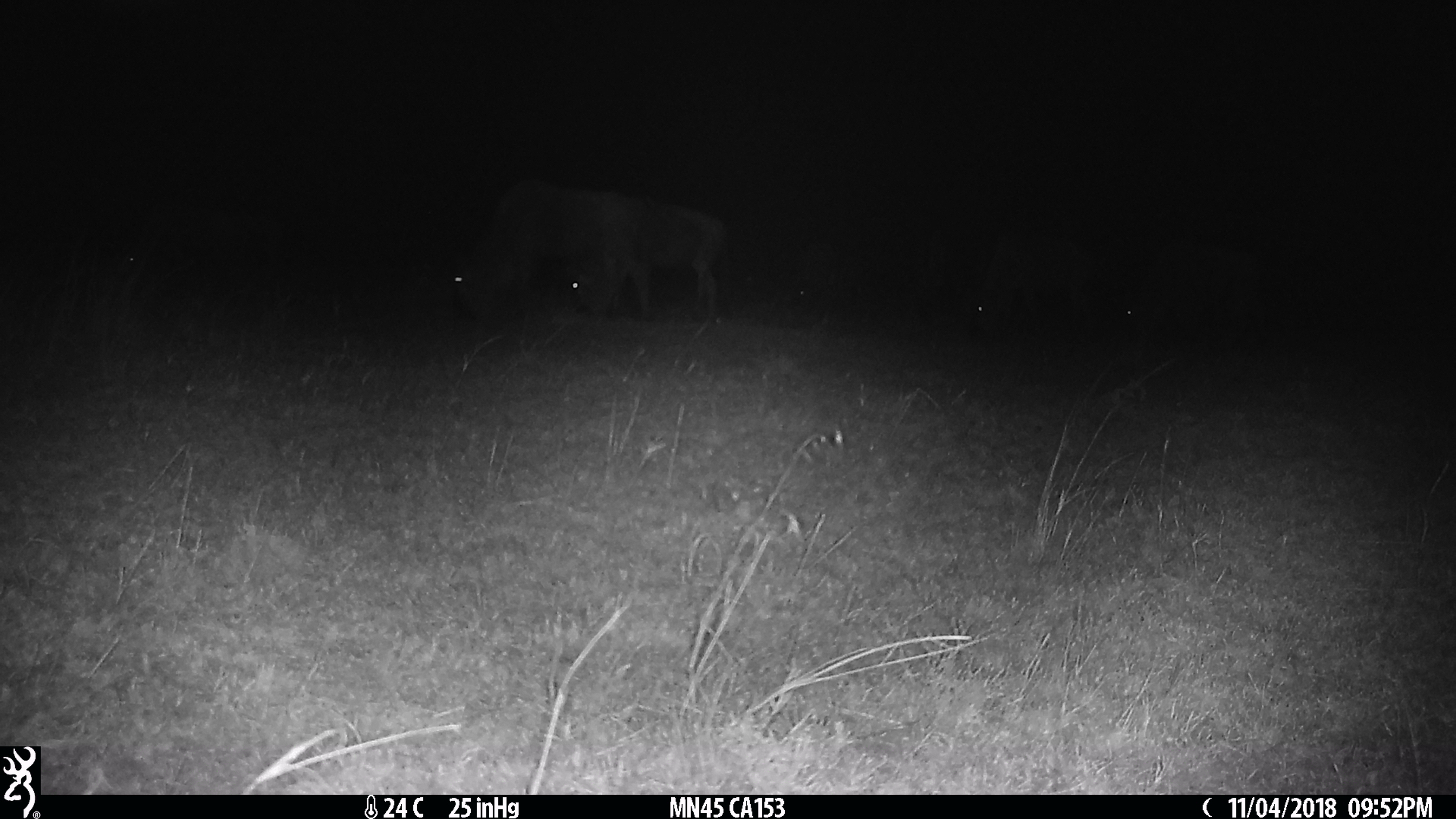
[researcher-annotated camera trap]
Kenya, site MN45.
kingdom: Animalia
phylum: Chordata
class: Mammalia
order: Artiodactyla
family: Bovidae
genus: Connochaetes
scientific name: Connochaetes taurinus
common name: blue wildebeest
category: wildebeest